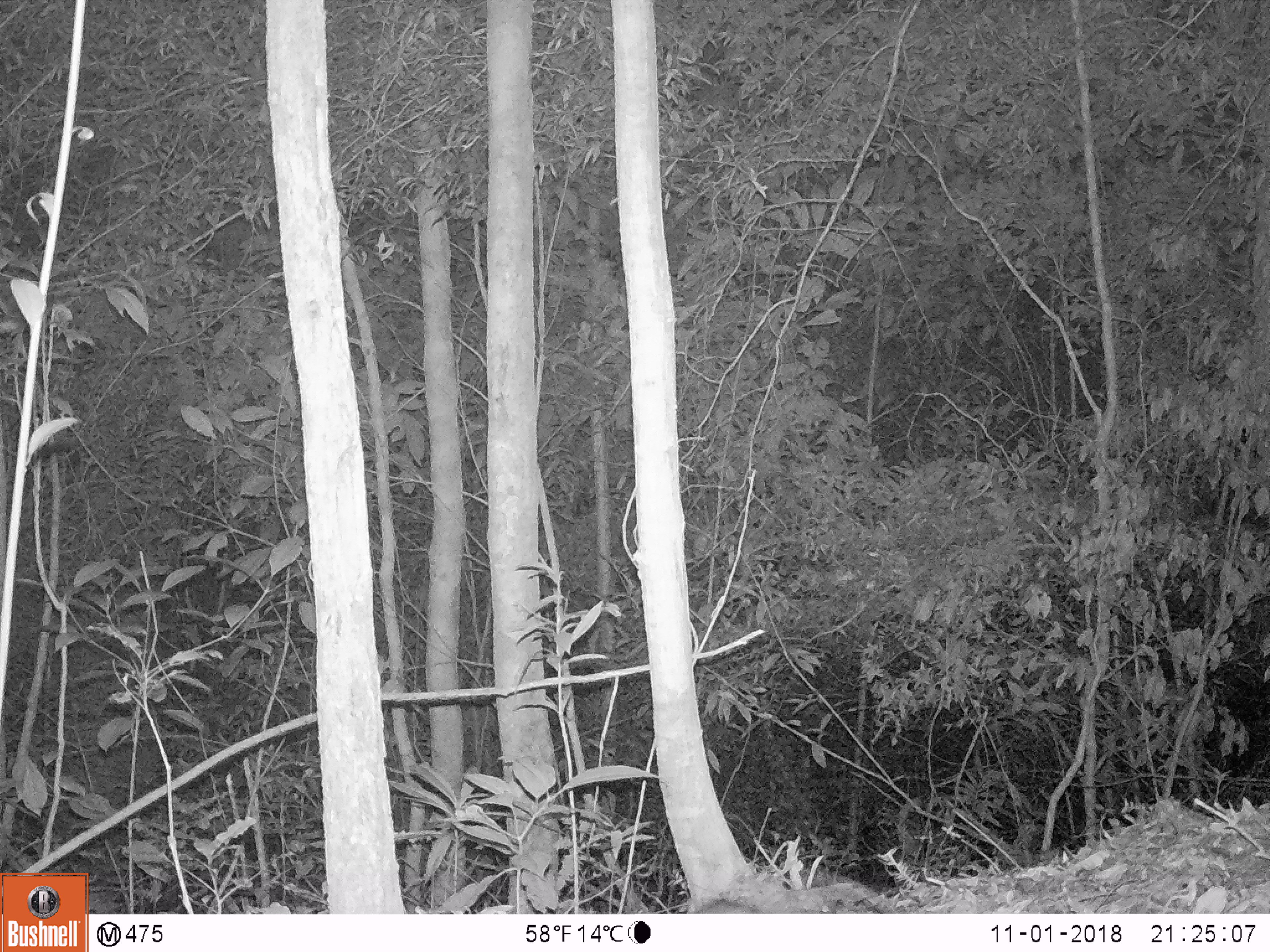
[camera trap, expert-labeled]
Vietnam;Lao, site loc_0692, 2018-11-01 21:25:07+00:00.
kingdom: Animalia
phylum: Chordata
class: Mammalia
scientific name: Mammalia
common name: mammal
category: unidentified small mammal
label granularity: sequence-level